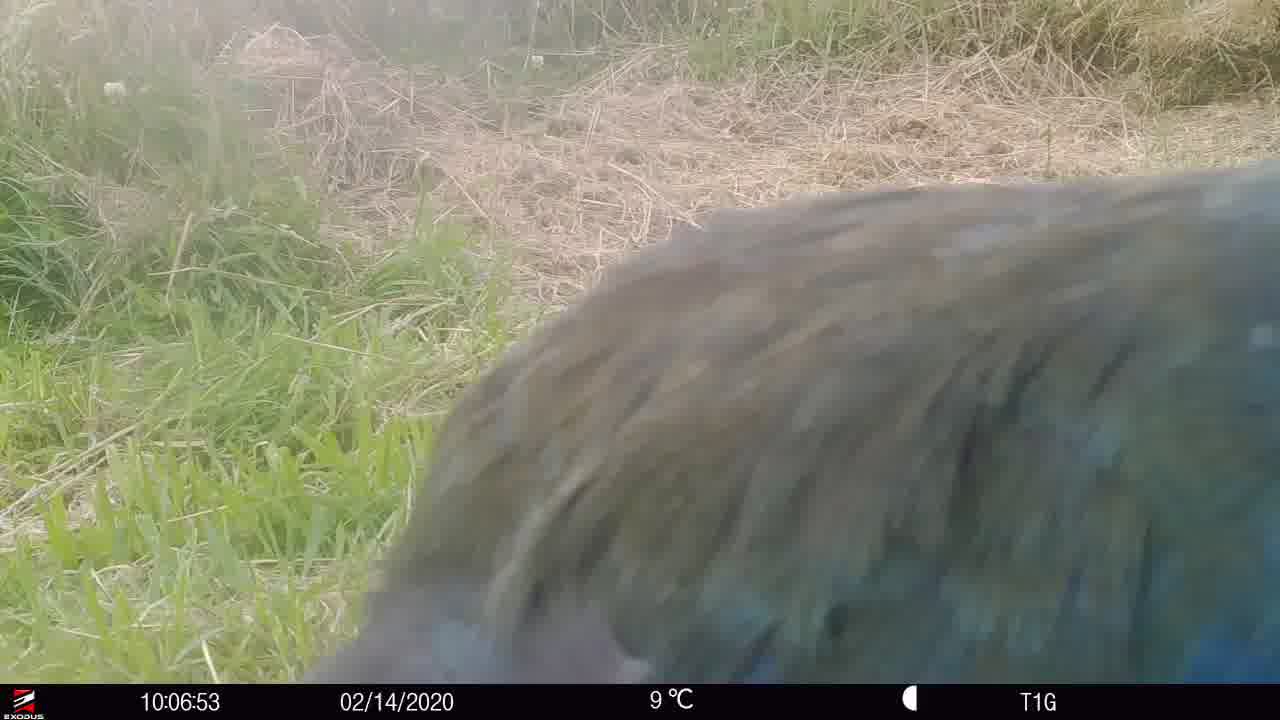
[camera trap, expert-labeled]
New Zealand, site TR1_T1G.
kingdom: Animalia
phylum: Chordata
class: Aves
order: Gruiformes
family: Rallidae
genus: Porphyrio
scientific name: Porphyrio mantelli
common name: takahe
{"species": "takahe (Porphyrio mantelli)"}